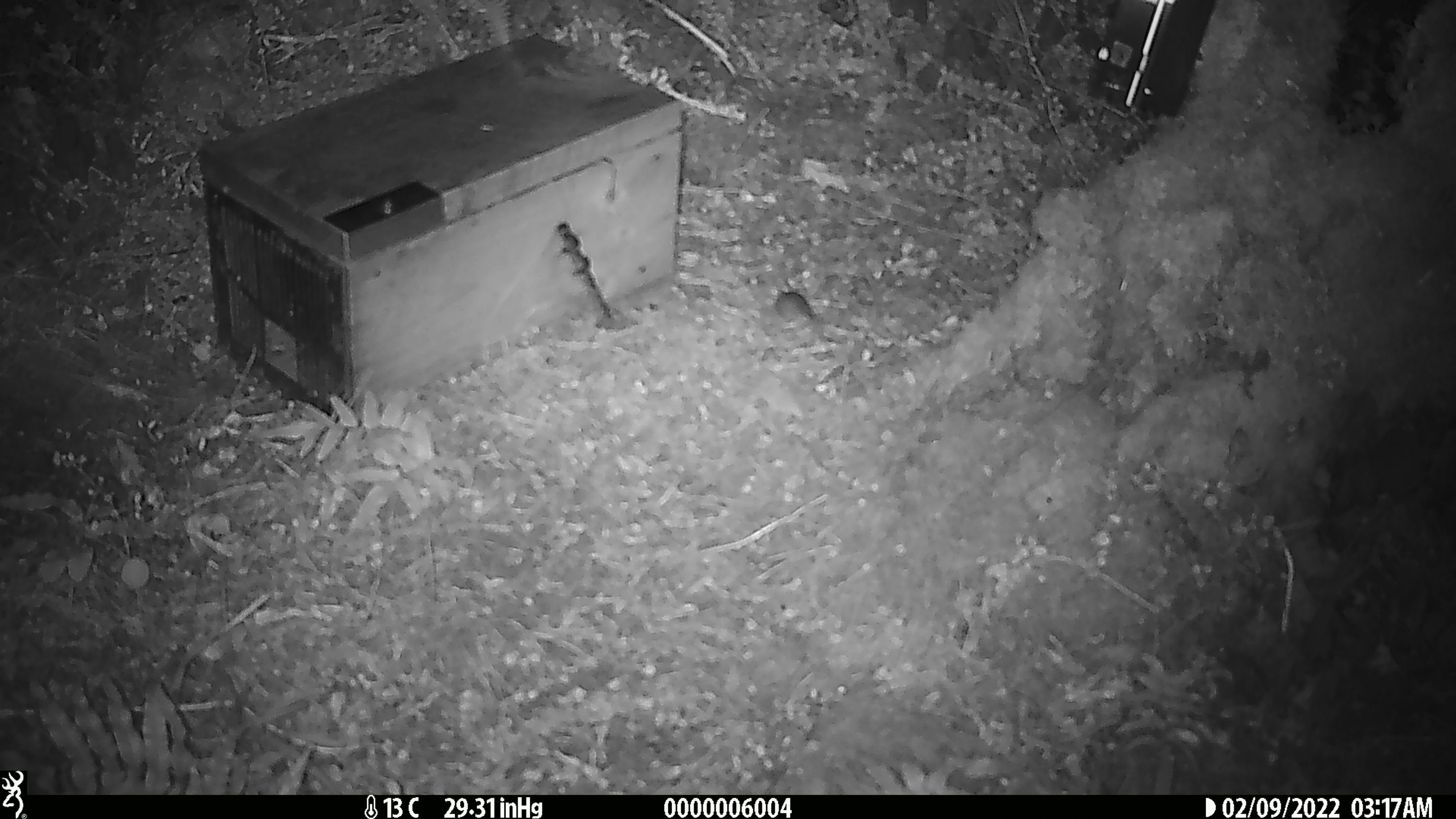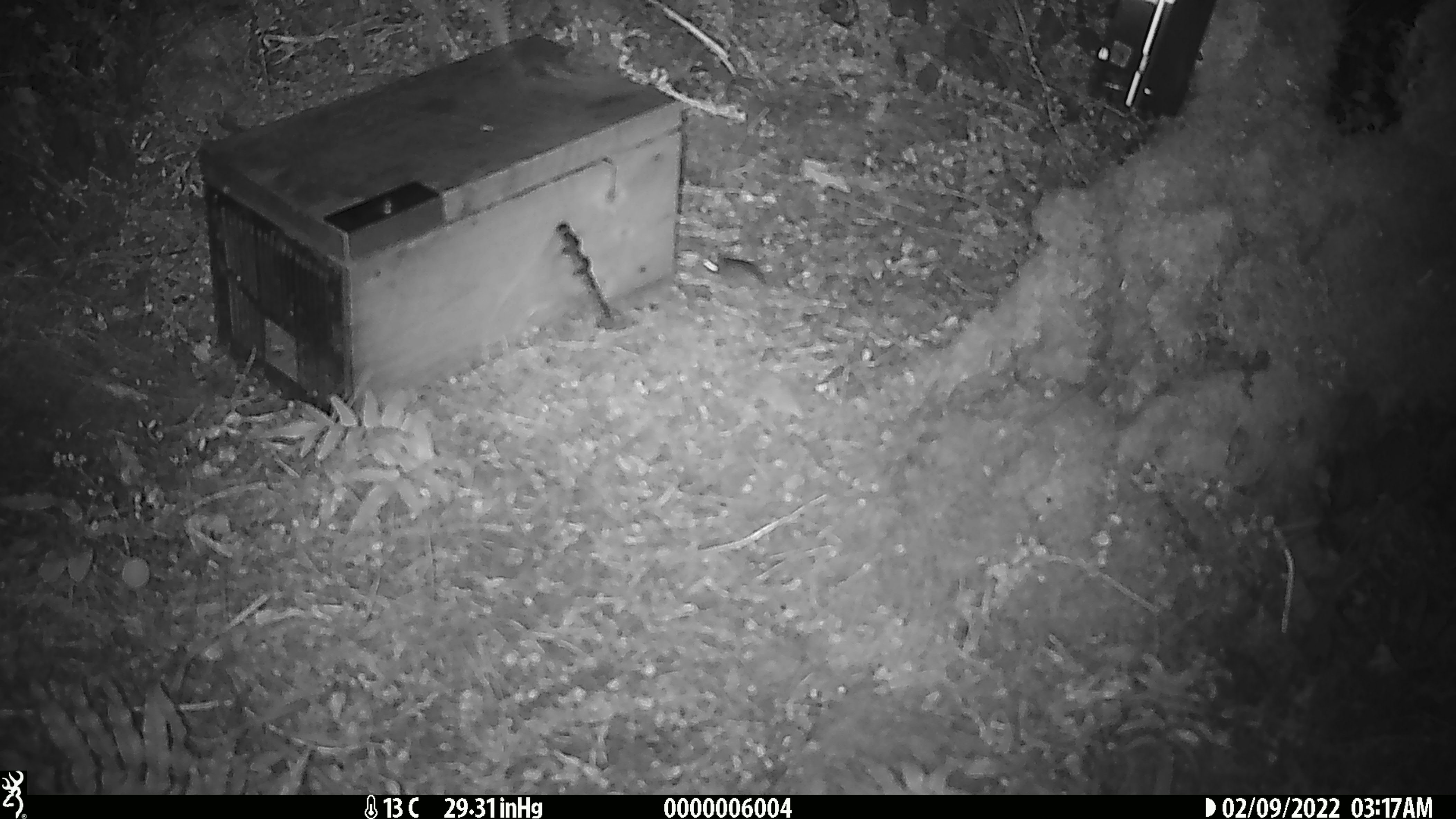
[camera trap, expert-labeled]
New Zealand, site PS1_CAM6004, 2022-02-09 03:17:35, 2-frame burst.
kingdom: Animalia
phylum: Chordata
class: Mammalia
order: Rodentia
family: Muridae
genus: Mus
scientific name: Mus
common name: mouse